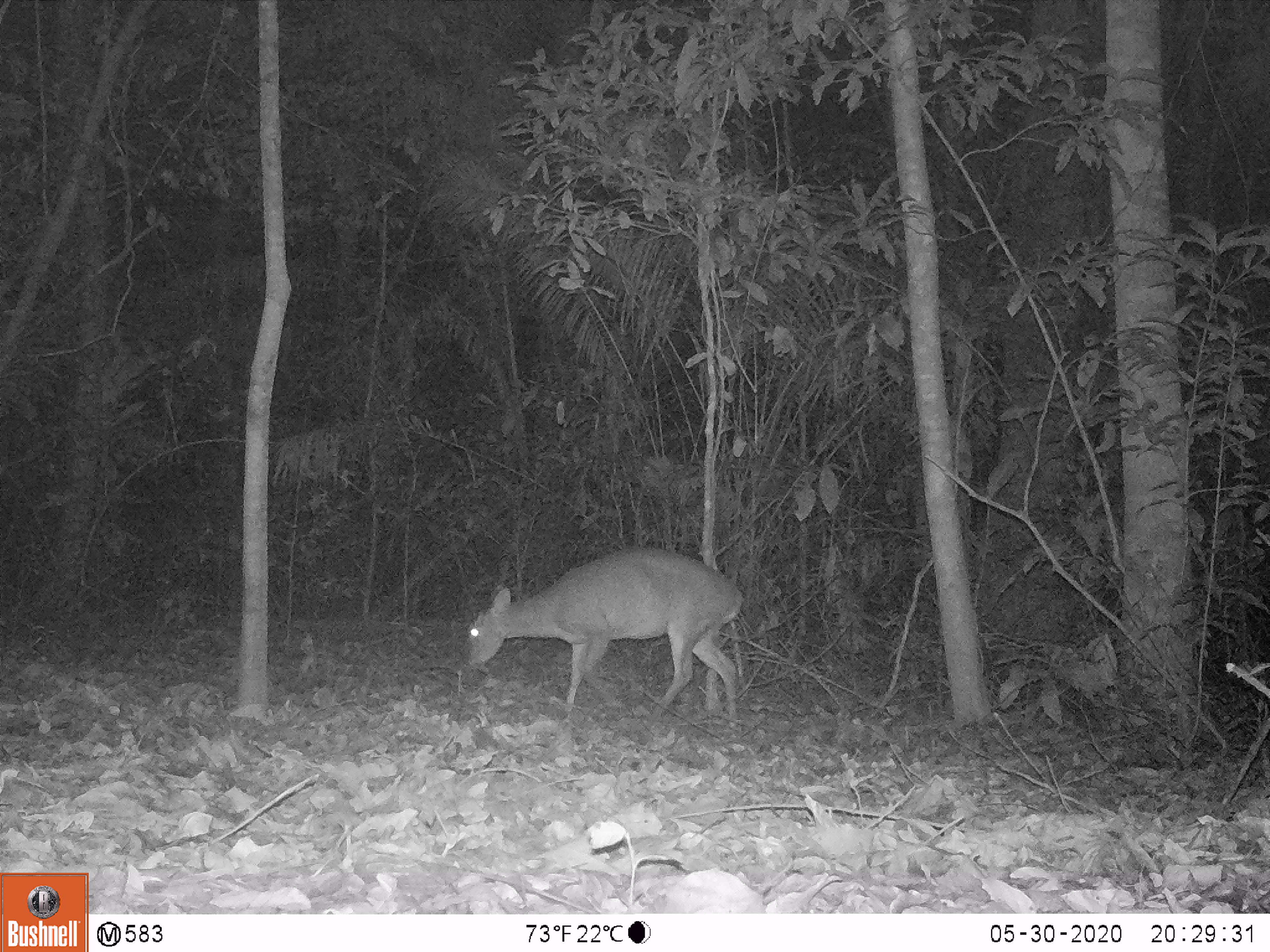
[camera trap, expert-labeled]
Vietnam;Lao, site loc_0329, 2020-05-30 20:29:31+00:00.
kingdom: Animalia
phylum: Chordata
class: Mammalia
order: Artiodactyla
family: Cervidae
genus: Muntiacus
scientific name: Muntiacus vuquangensis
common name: large-antlered muntjac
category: large antlered muntjac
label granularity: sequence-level